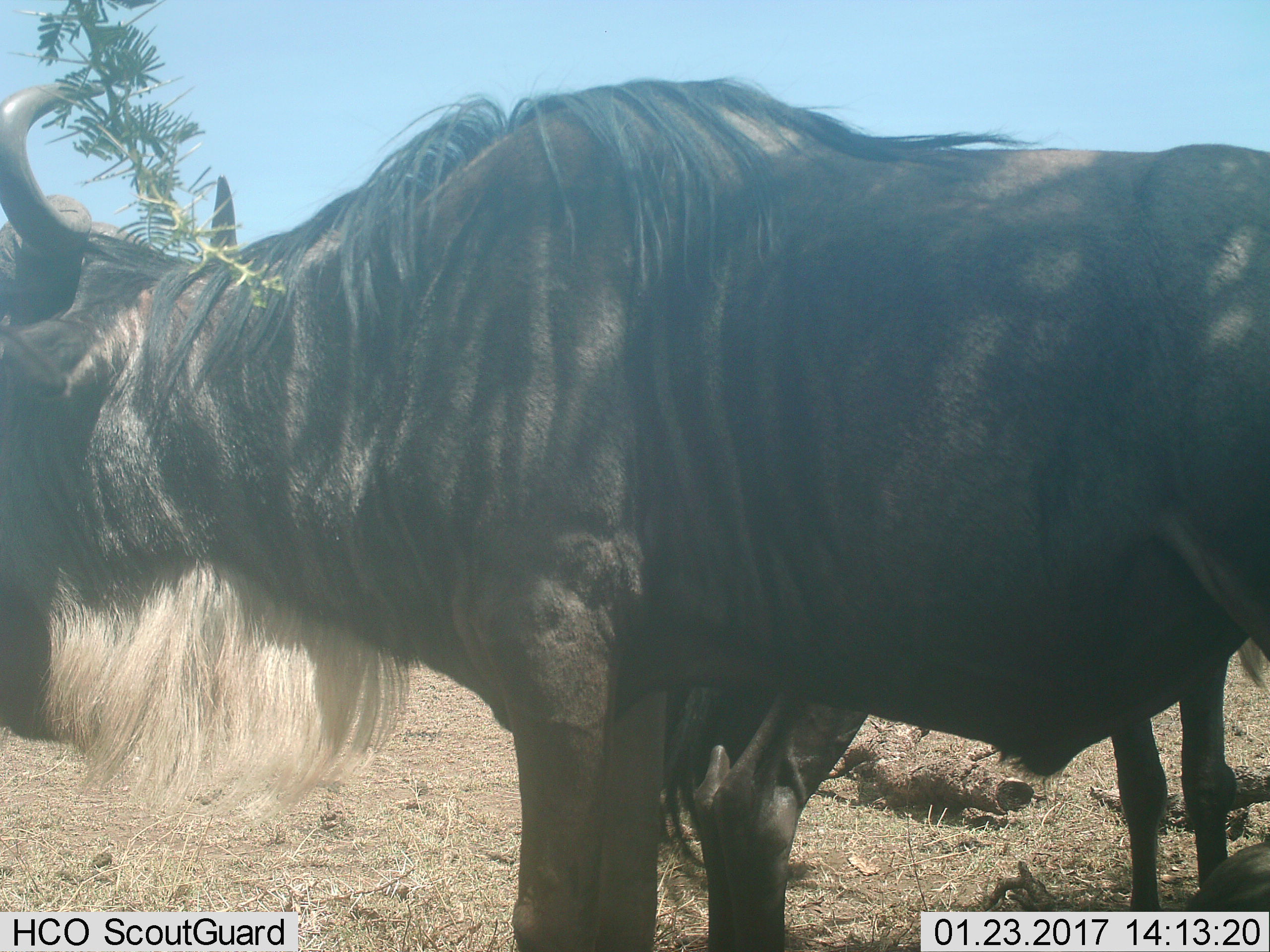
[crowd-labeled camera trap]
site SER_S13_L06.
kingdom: Animalia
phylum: Chordata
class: Mammalia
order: Artiodactyla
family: Bovidae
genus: Connochaetes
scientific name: Connochaetes taurinus taurinus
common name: blue wildebeest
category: wildebeestblue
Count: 2.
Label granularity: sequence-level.